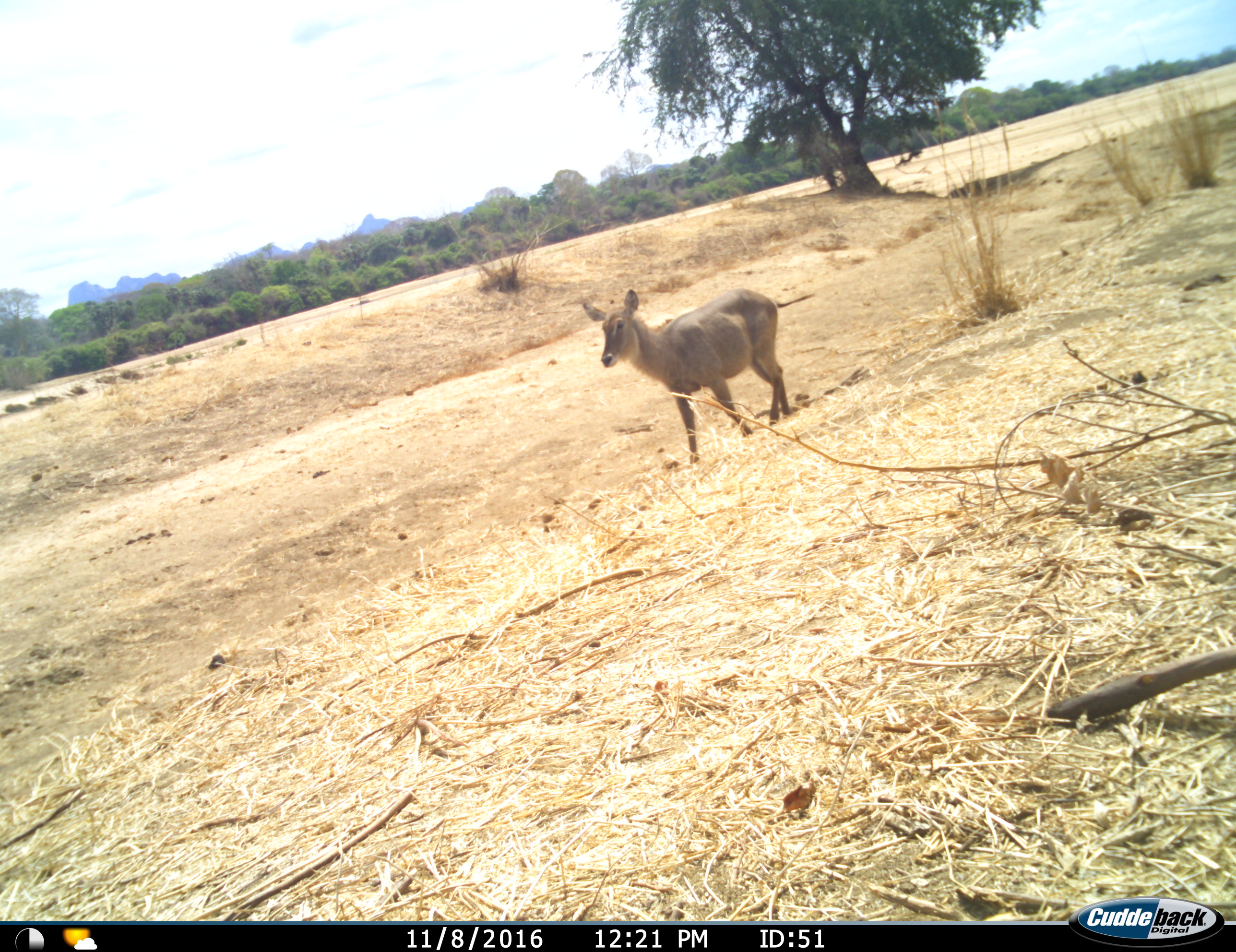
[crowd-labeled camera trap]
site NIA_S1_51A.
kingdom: Animalia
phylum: Chordata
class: Mammalia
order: Artiodactyla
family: Bovidae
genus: Kobus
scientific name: Kobus ellipsiprymnus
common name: waterbuck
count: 1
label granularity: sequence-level